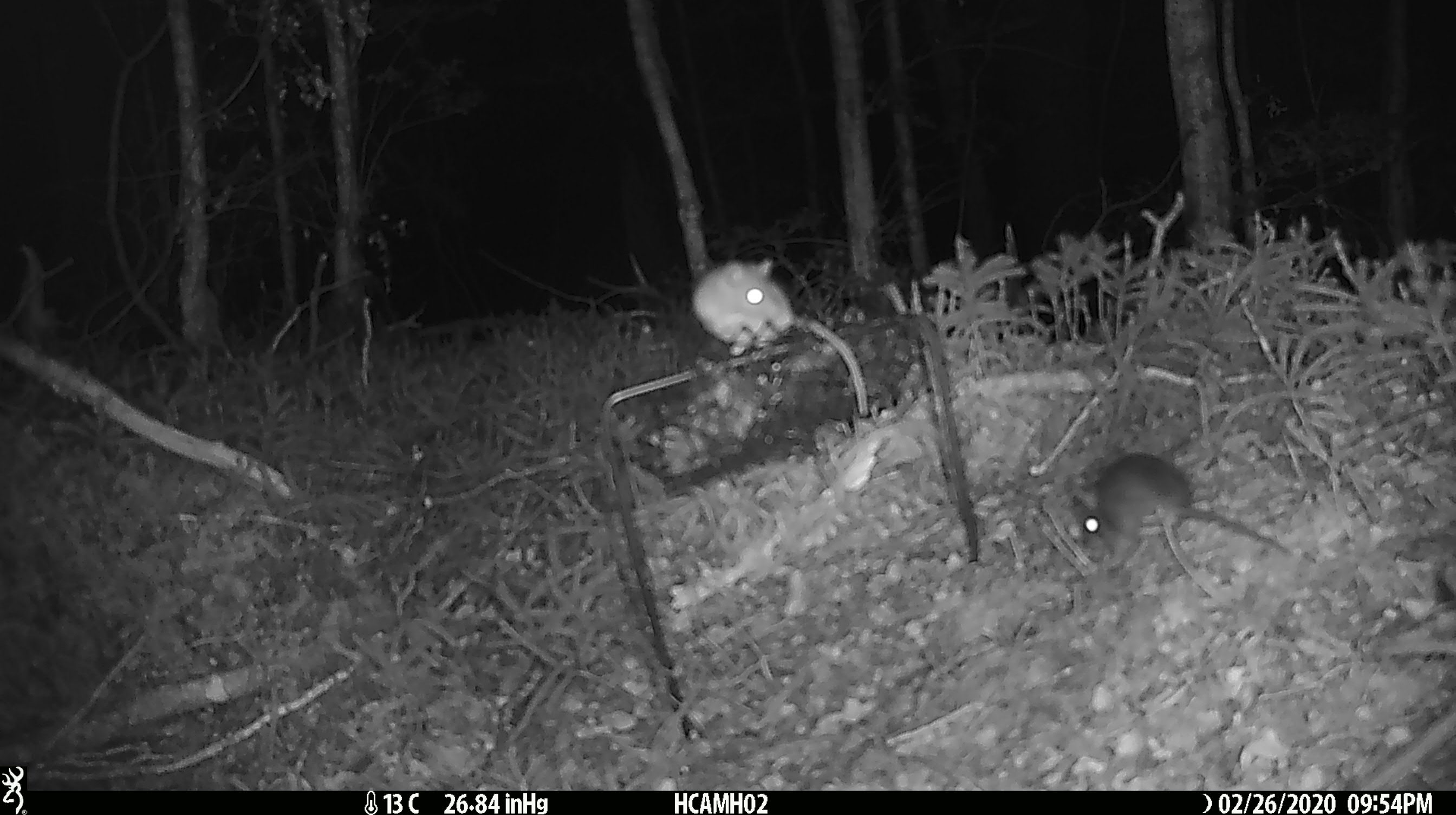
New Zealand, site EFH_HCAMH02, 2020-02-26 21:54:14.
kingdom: Animalia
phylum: Chordata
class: Mammalia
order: Rodentia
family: Muridae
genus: Mus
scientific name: Mus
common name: mouse